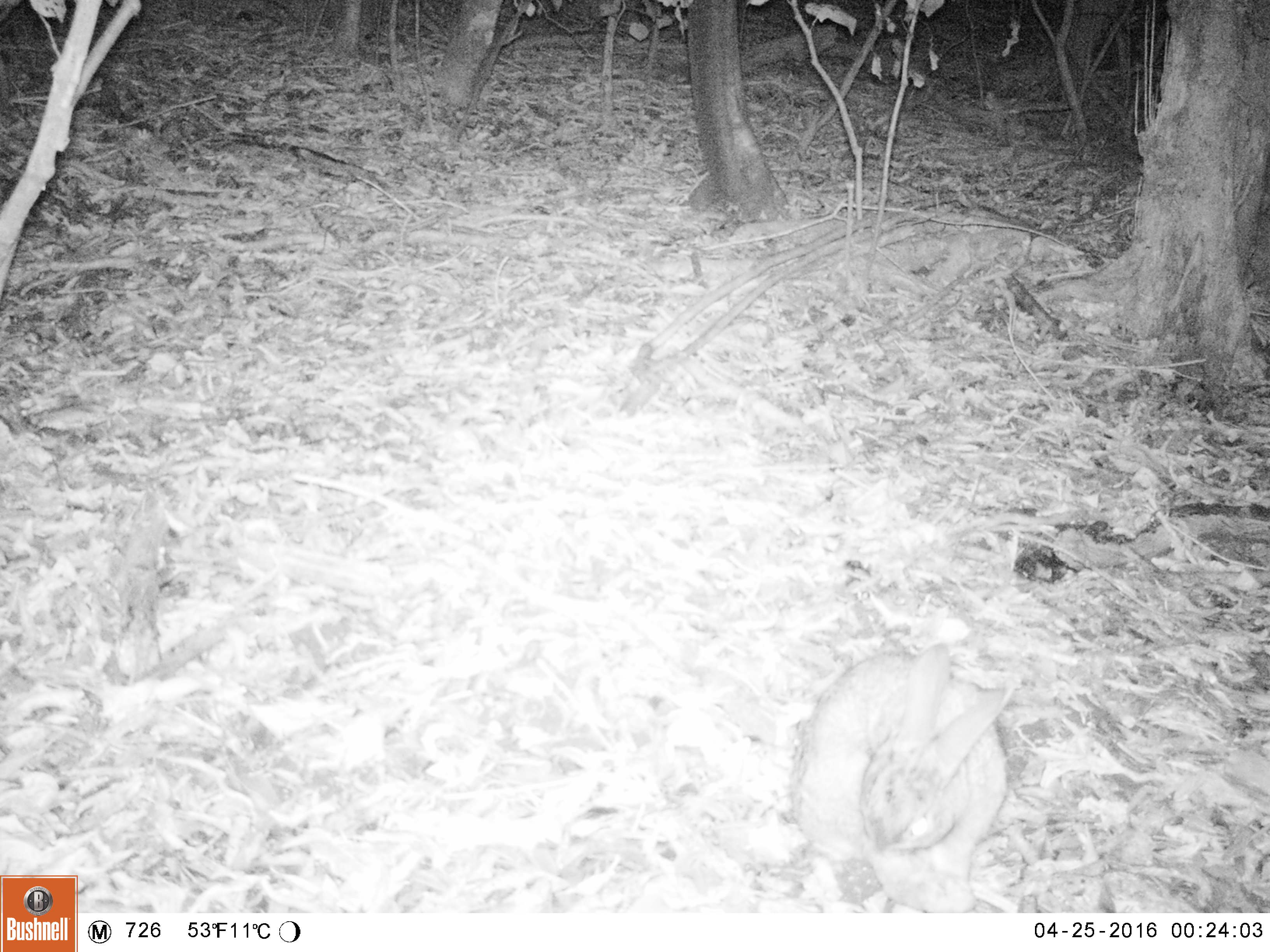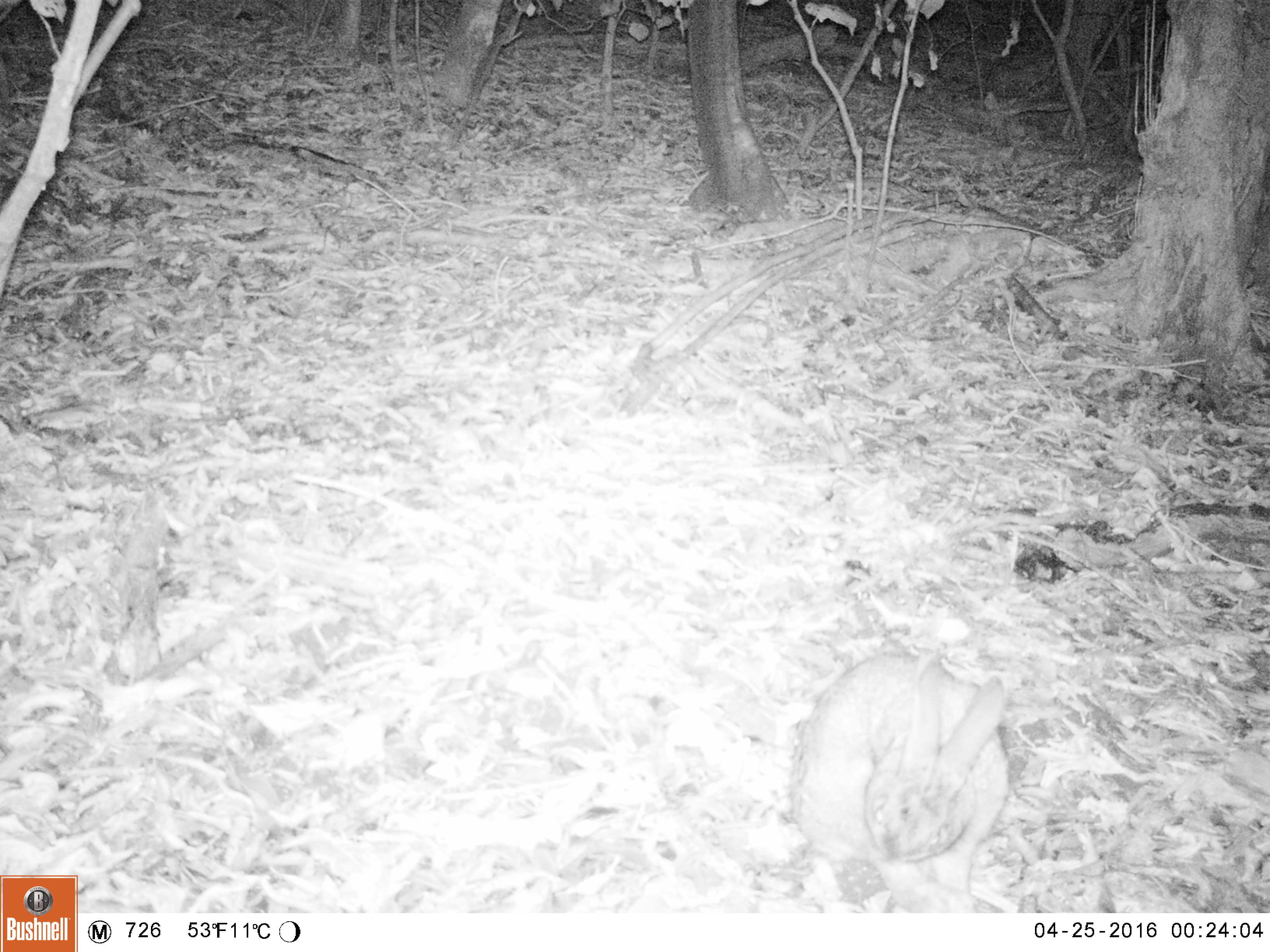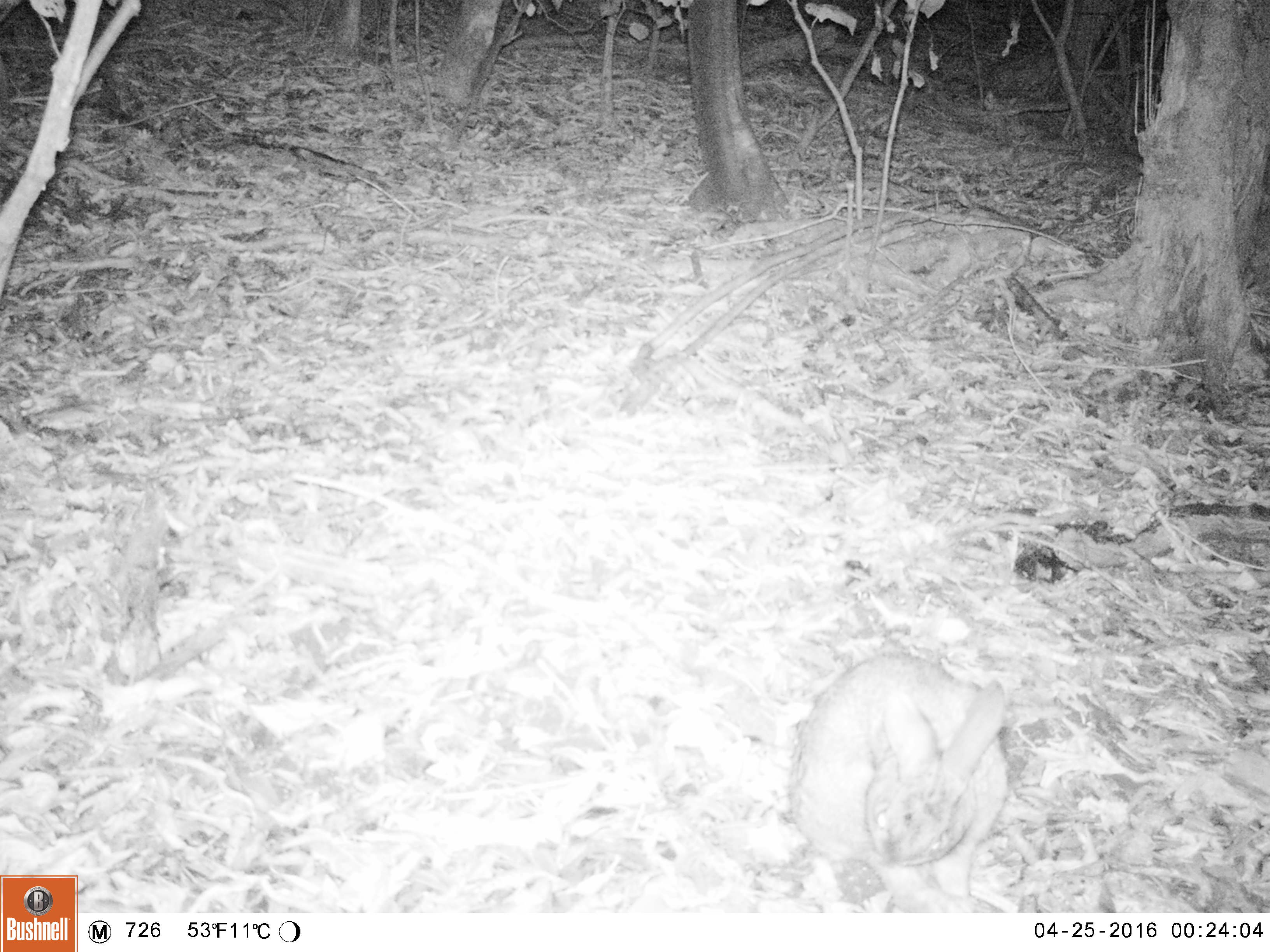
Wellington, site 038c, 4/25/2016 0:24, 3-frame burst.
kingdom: Animalia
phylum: Chordata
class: Mammalia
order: Lagomorpha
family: Leporidae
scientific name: Leporidae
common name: rabbit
Rabbit (Leporidae).